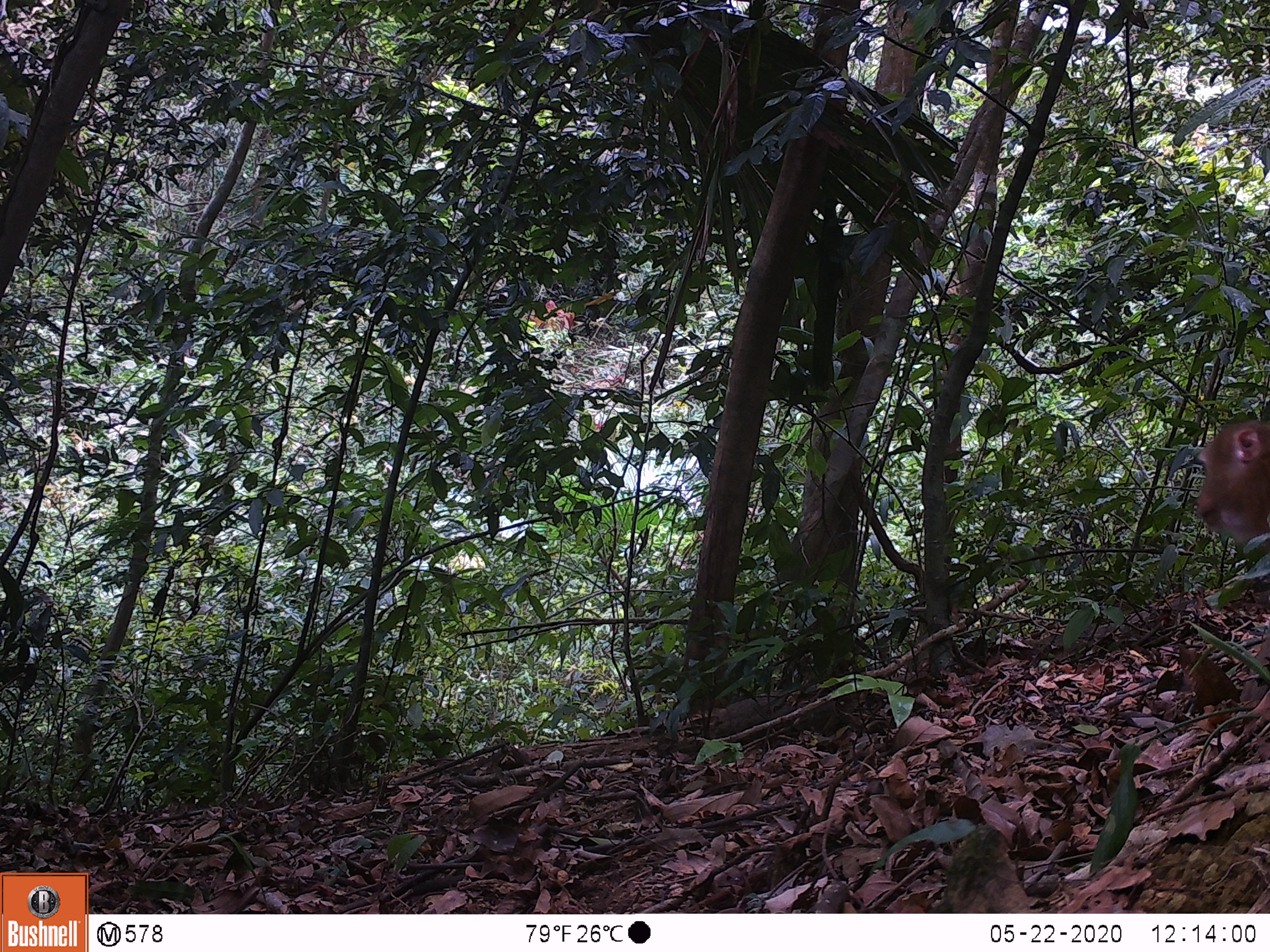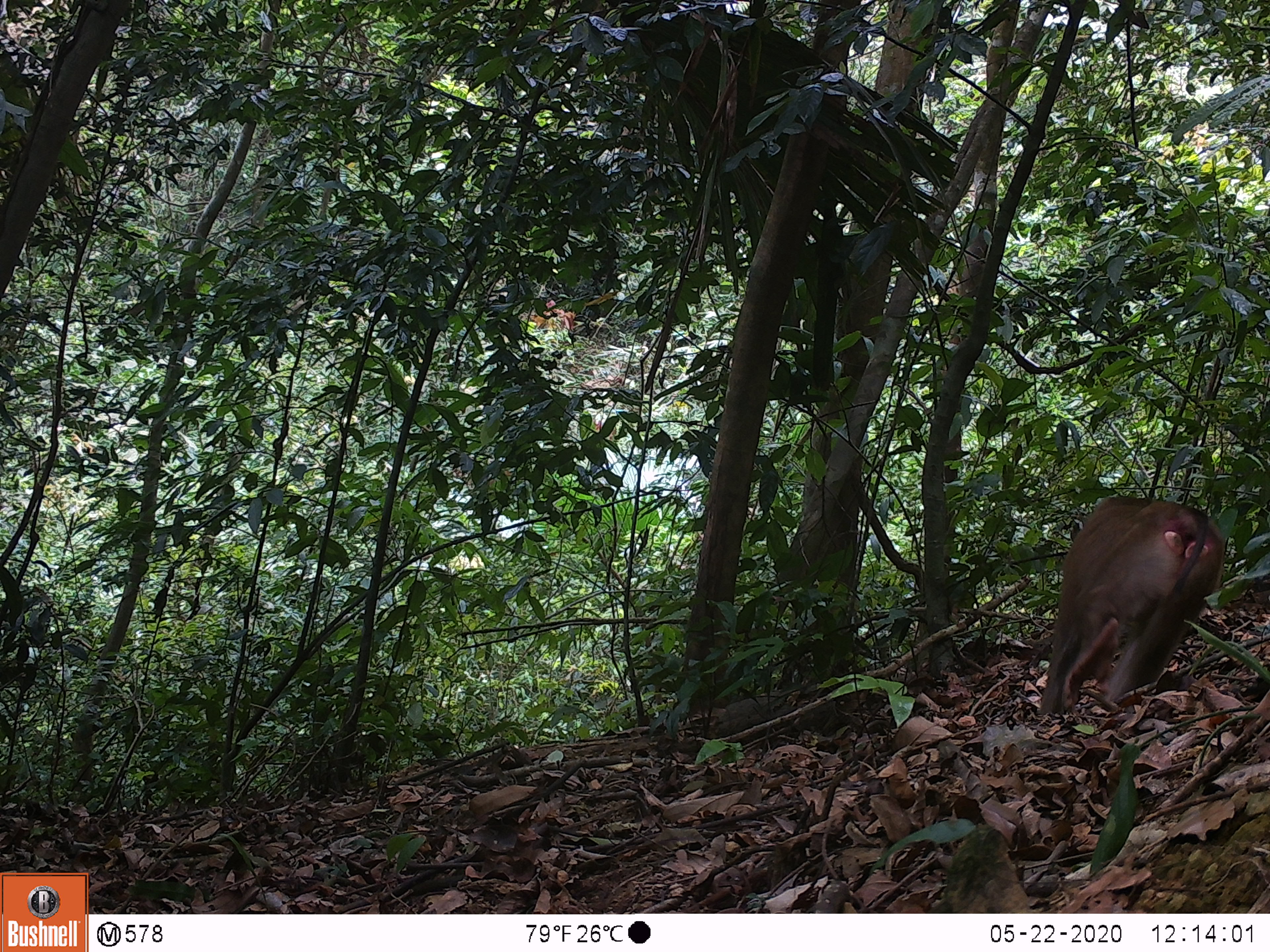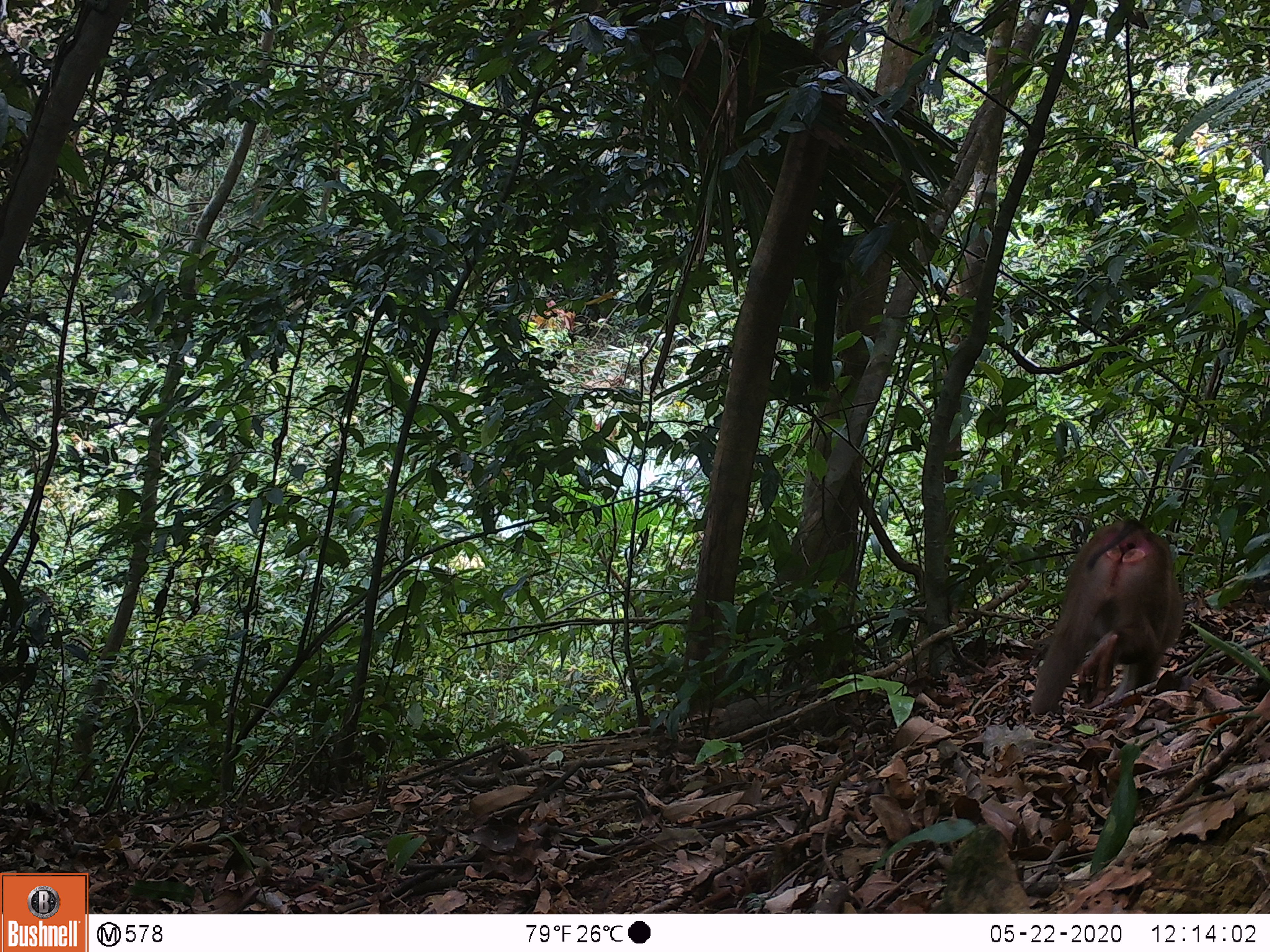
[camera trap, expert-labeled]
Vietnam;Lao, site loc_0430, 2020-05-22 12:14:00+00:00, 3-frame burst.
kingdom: Animalia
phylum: Chordata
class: Mammalia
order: Primates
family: Cercopithecidae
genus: Macaca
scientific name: Macaca nemestrina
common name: pig-tailed macaque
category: pig tailed macaque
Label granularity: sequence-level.